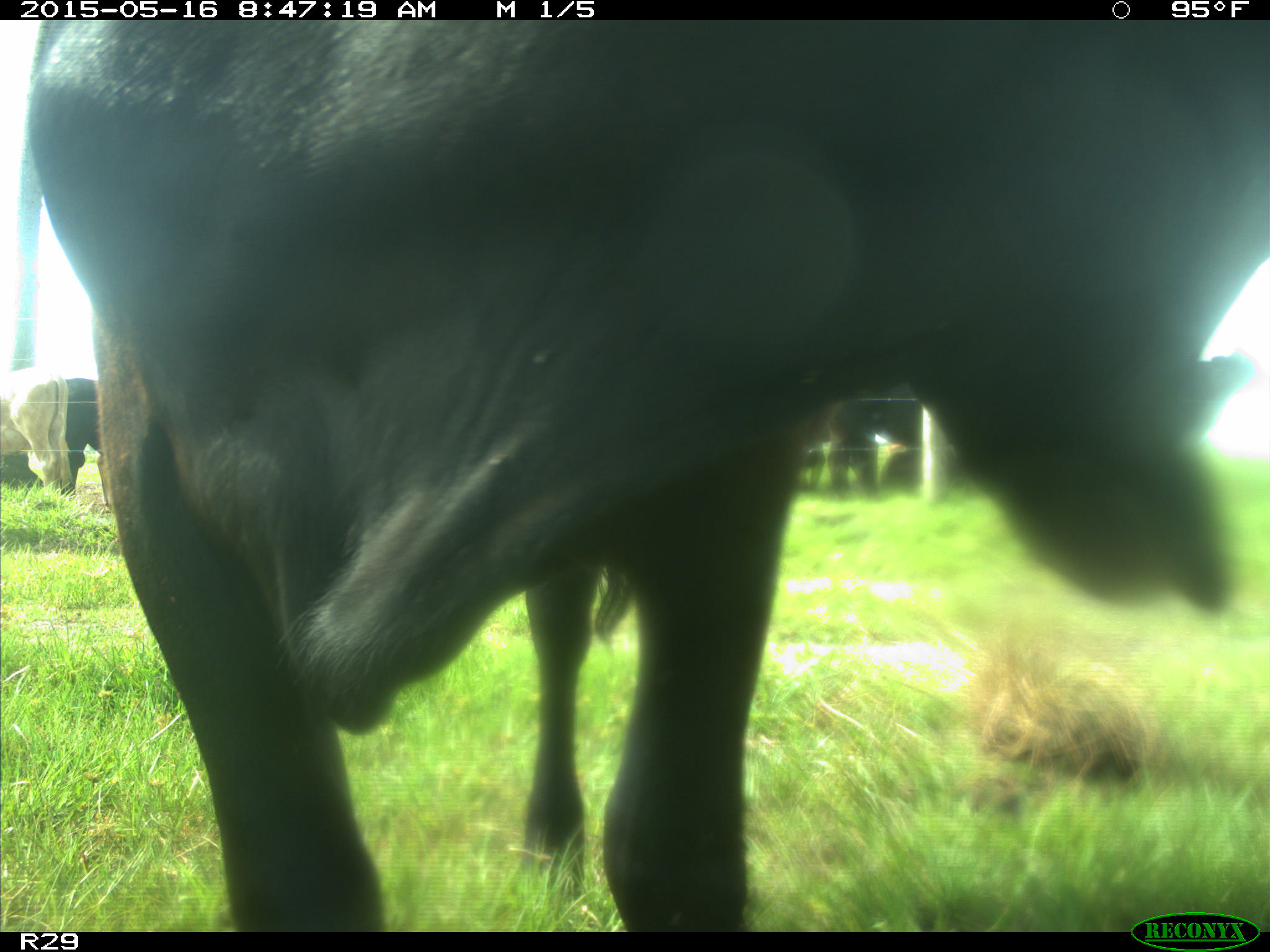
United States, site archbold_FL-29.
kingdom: Animalia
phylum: Chordata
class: Mammalia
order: Artiodactyla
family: Bovidae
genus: Bos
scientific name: Bos taurus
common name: domestic cow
Bos taurus (domestic cow).